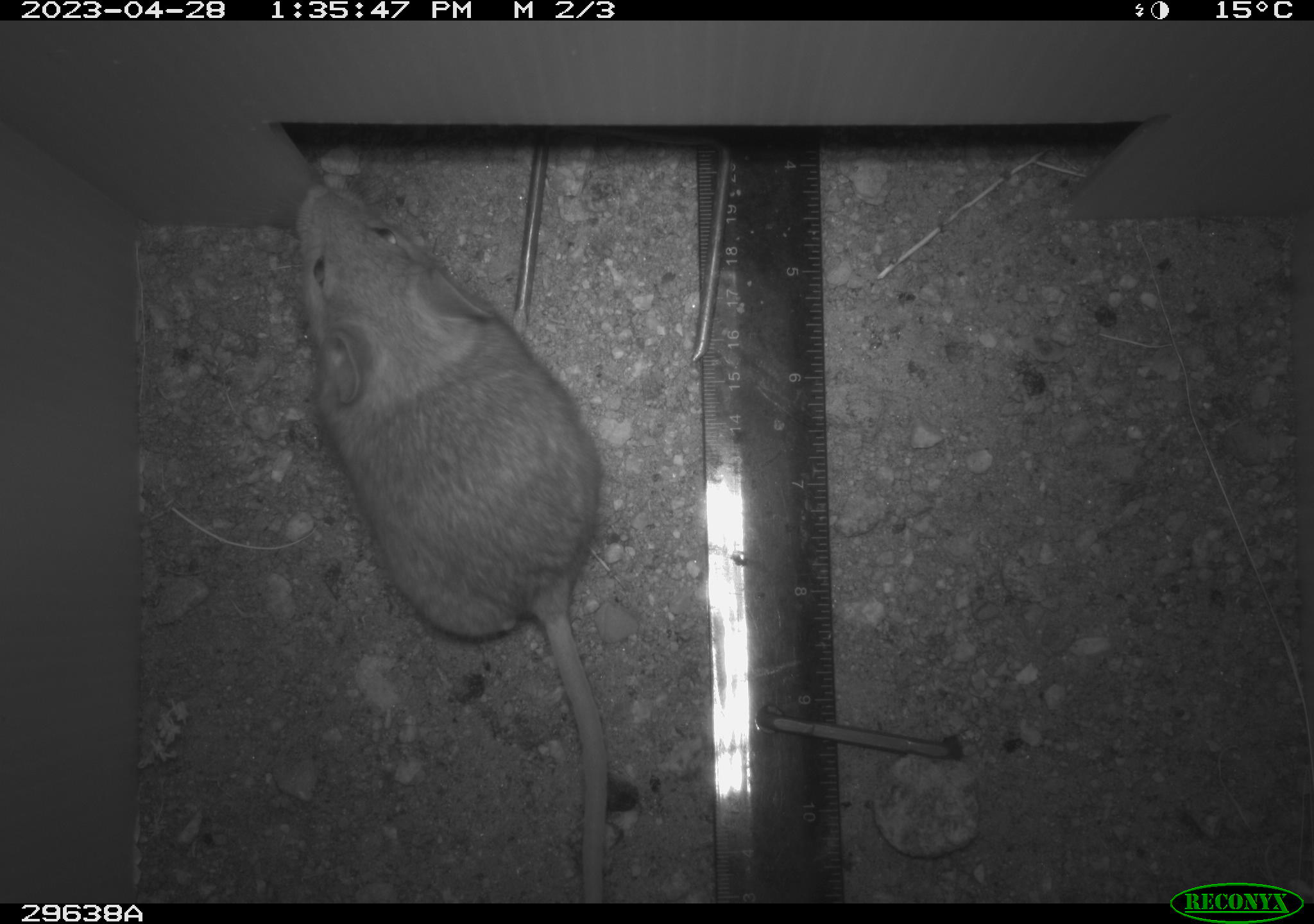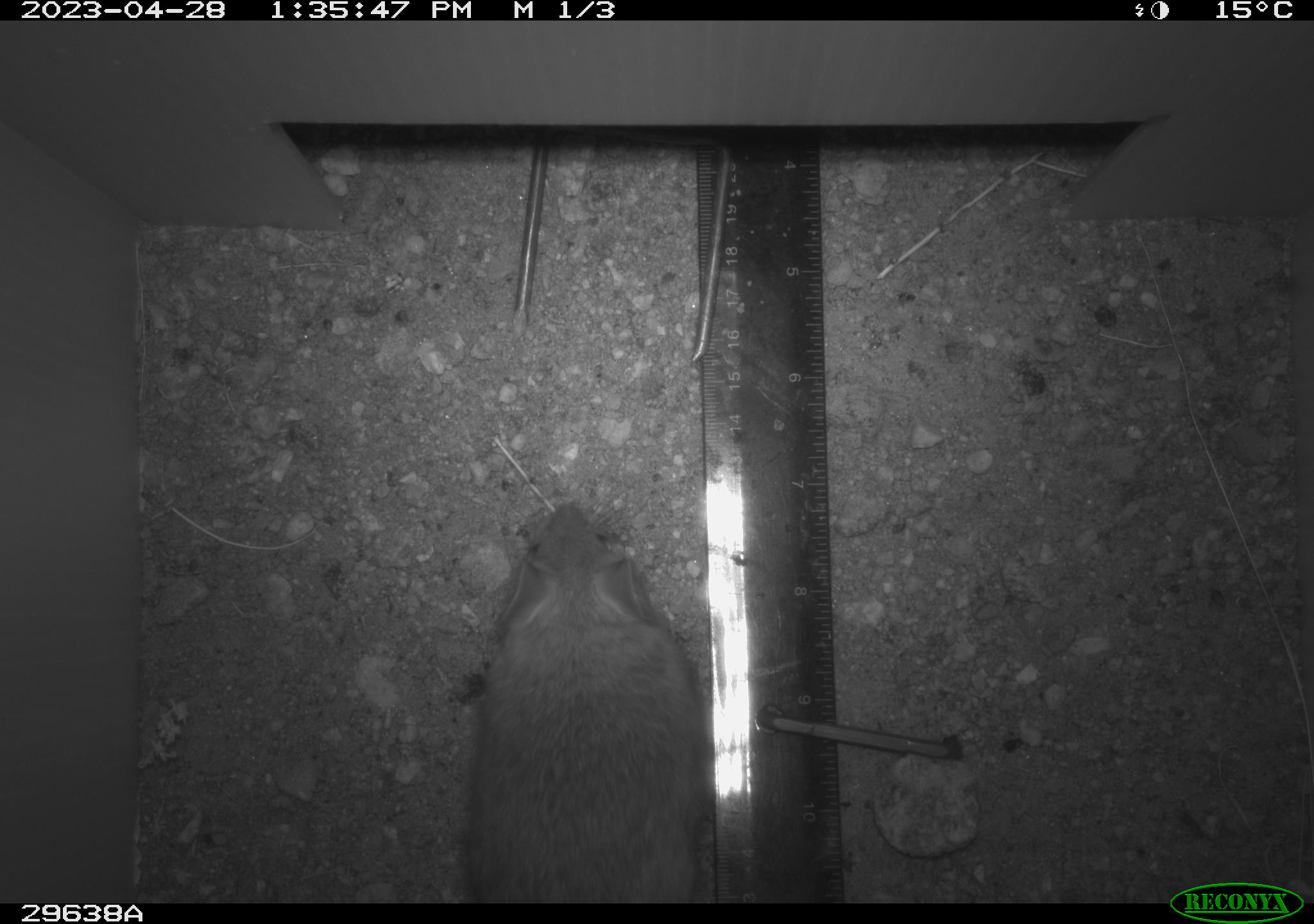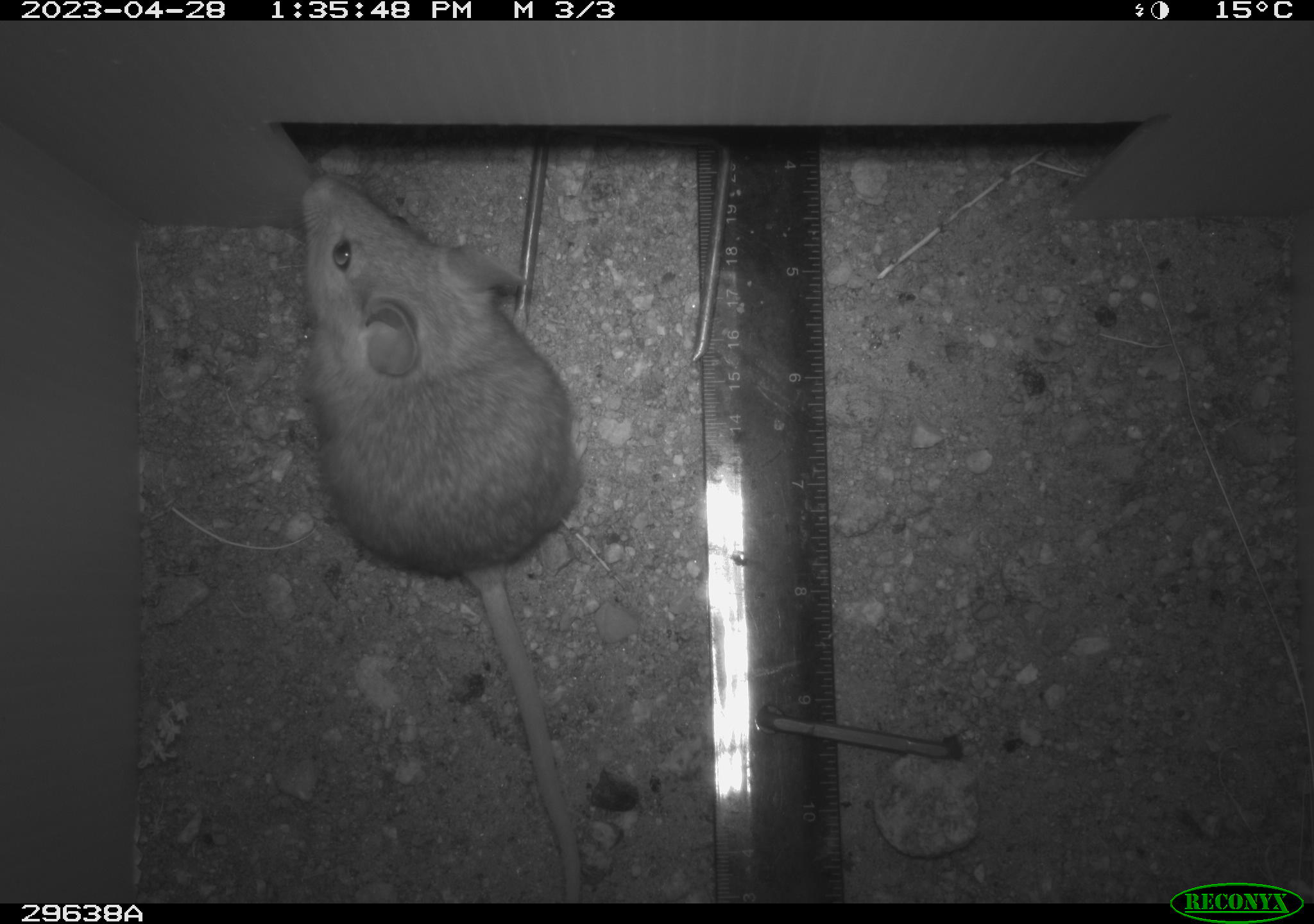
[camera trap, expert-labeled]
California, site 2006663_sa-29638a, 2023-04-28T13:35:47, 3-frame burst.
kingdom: Animalia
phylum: Chordata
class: Mammalia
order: Rodentia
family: Cricetidae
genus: Neotoma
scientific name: Neotoma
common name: pack rat or woodrat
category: neotoma species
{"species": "neotoma species (pack rat or woodrat) (Neotoma)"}